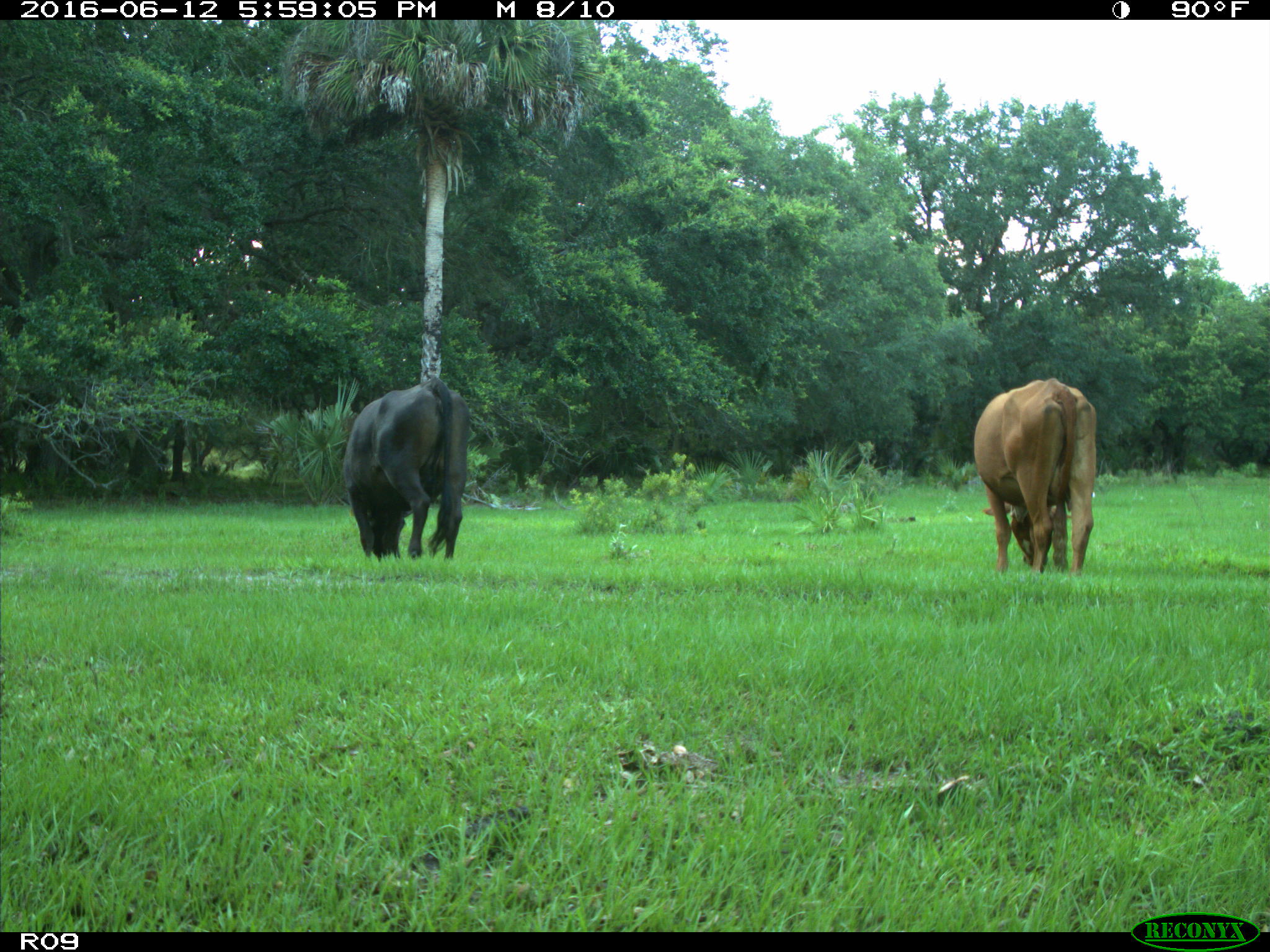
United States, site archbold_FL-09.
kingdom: Animalia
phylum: Chordata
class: Mammalia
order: Artiodactyla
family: Bovidae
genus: Bos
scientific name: Bos taurus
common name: domestic cow